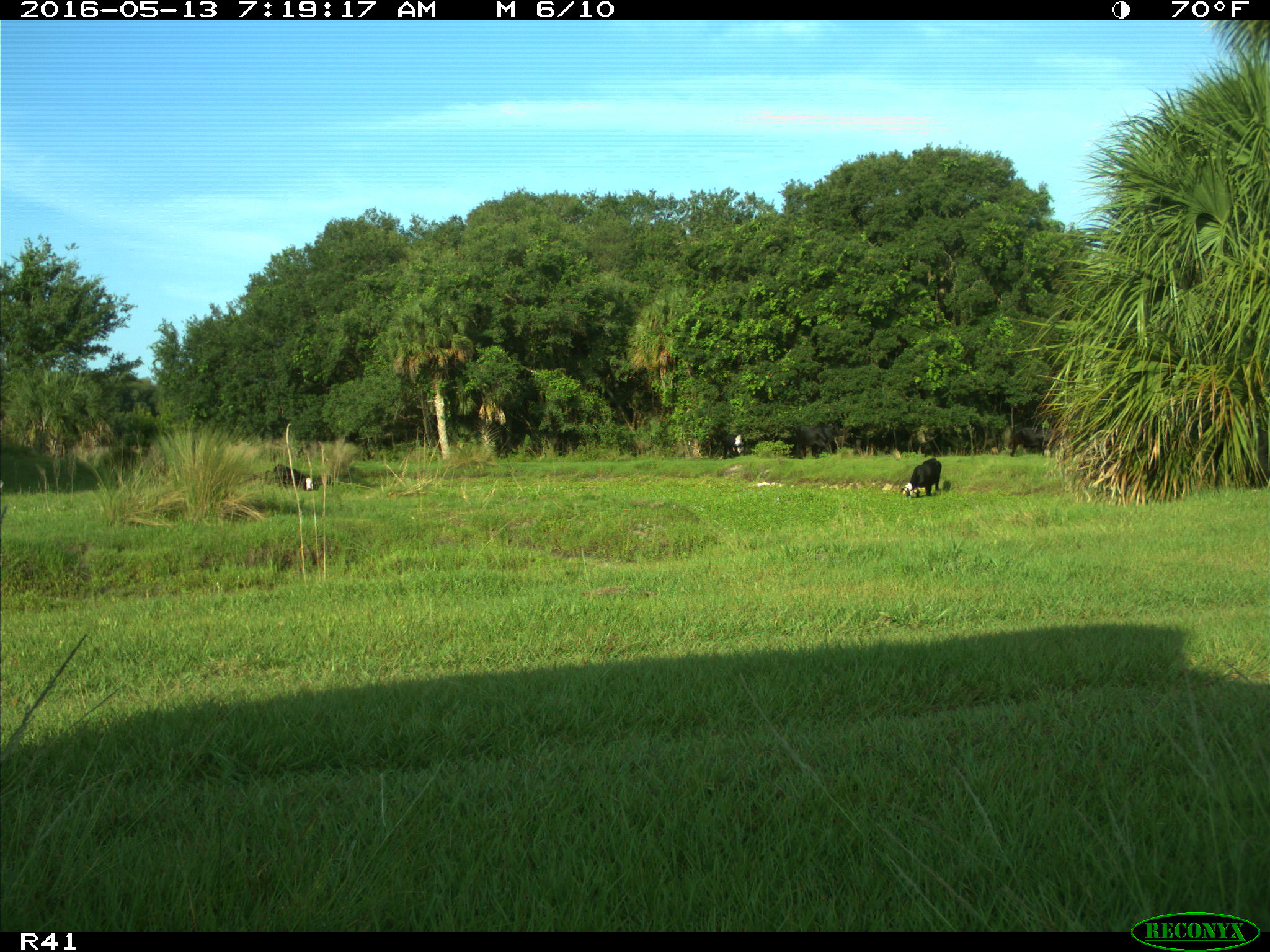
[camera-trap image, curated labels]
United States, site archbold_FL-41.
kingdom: Animalia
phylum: Chordata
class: Mammalia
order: Artiodactyla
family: Bovidae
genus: Bos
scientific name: Bos taurus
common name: domestic cow